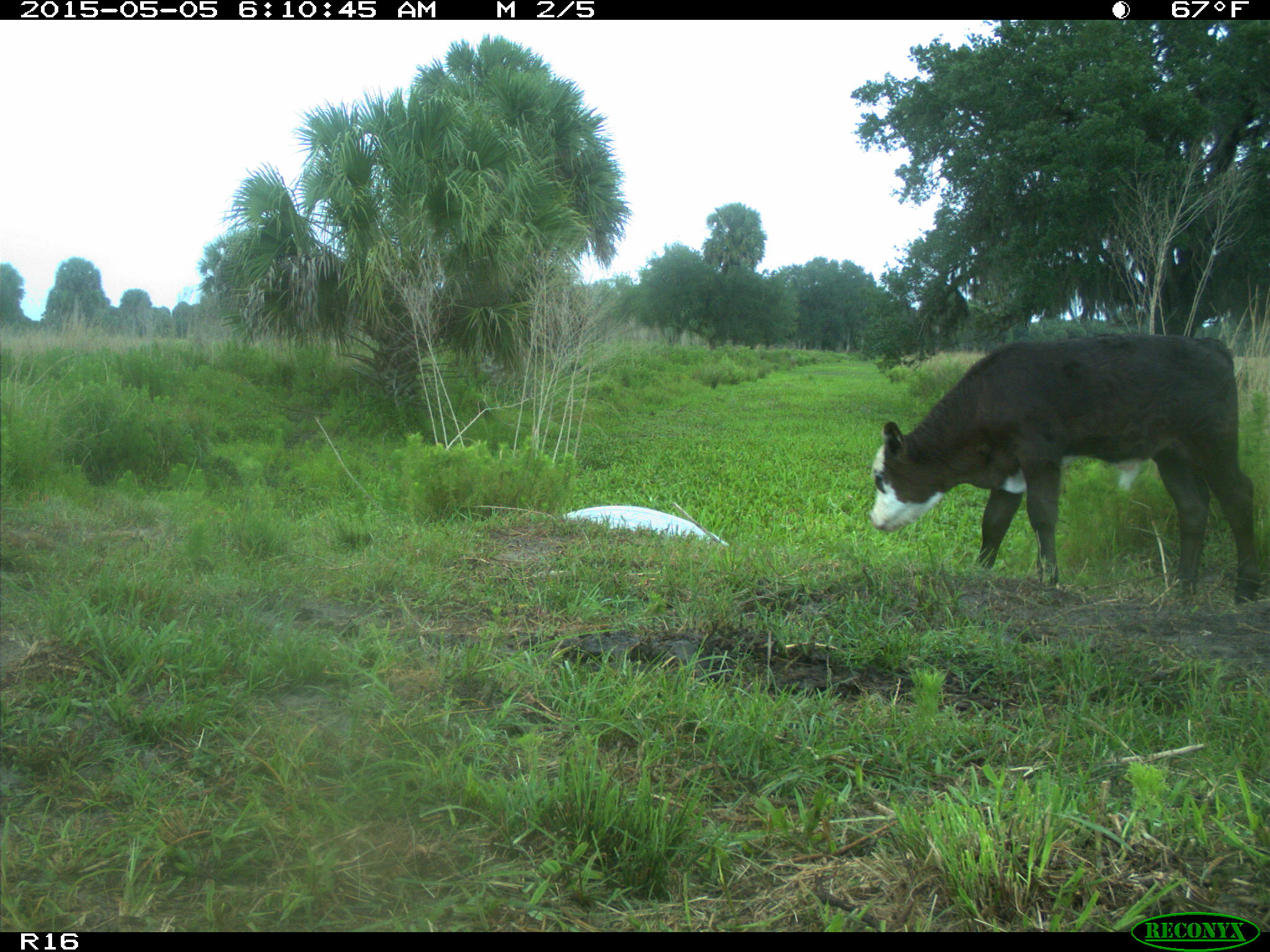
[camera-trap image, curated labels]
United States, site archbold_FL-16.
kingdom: Animalia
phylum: Chordata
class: Mammalia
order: Artiodactyla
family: Bovidae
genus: Bos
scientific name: Bos taurus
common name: domestic cow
Bos taurus (domestic cow).